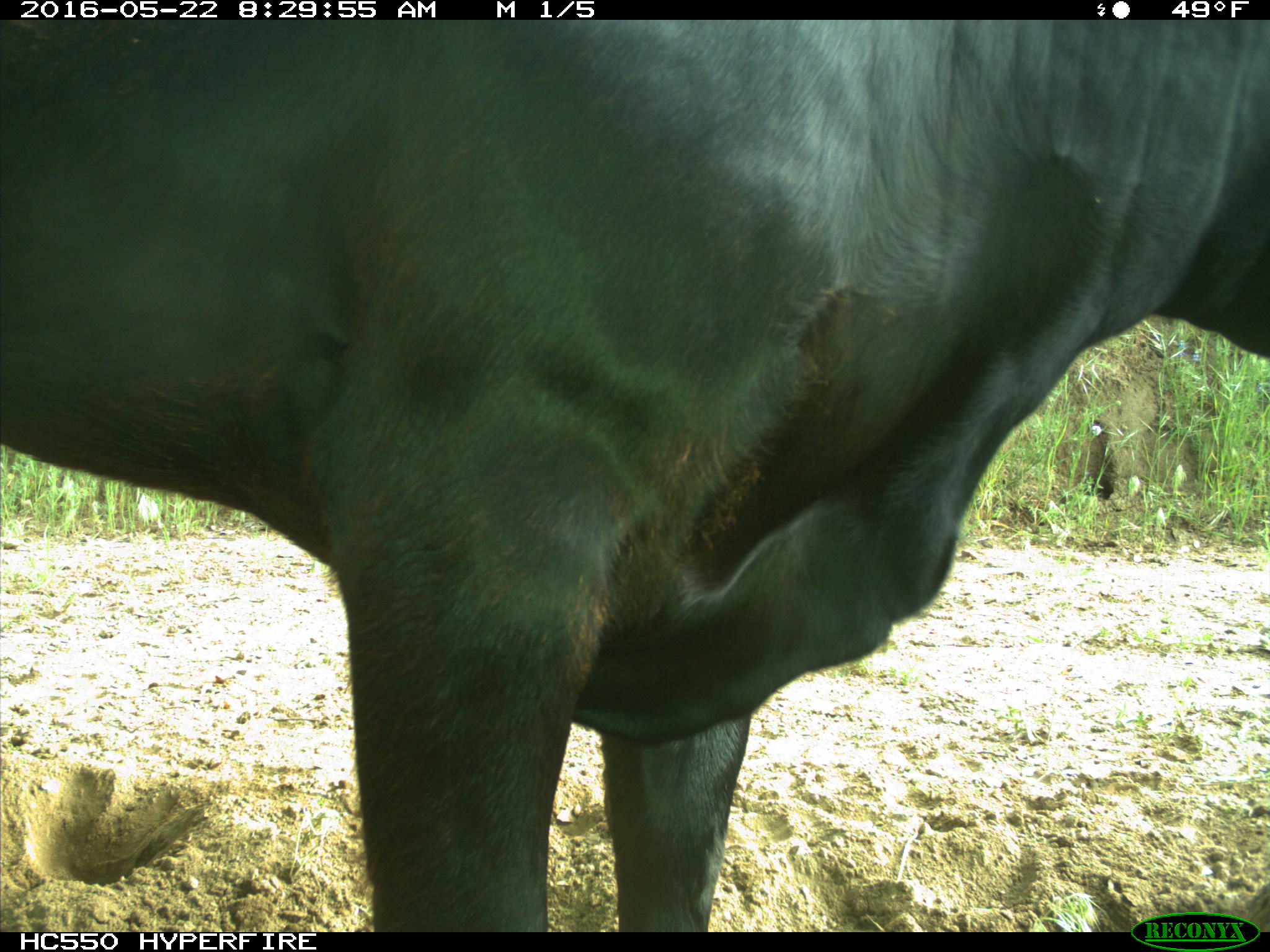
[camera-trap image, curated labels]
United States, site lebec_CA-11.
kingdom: Animalia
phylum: Chordata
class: Mammalia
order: Artiodactyla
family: Bovidae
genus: Bos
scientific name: Bos taurus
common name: domestic cow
Bos taurus (domestic cow).